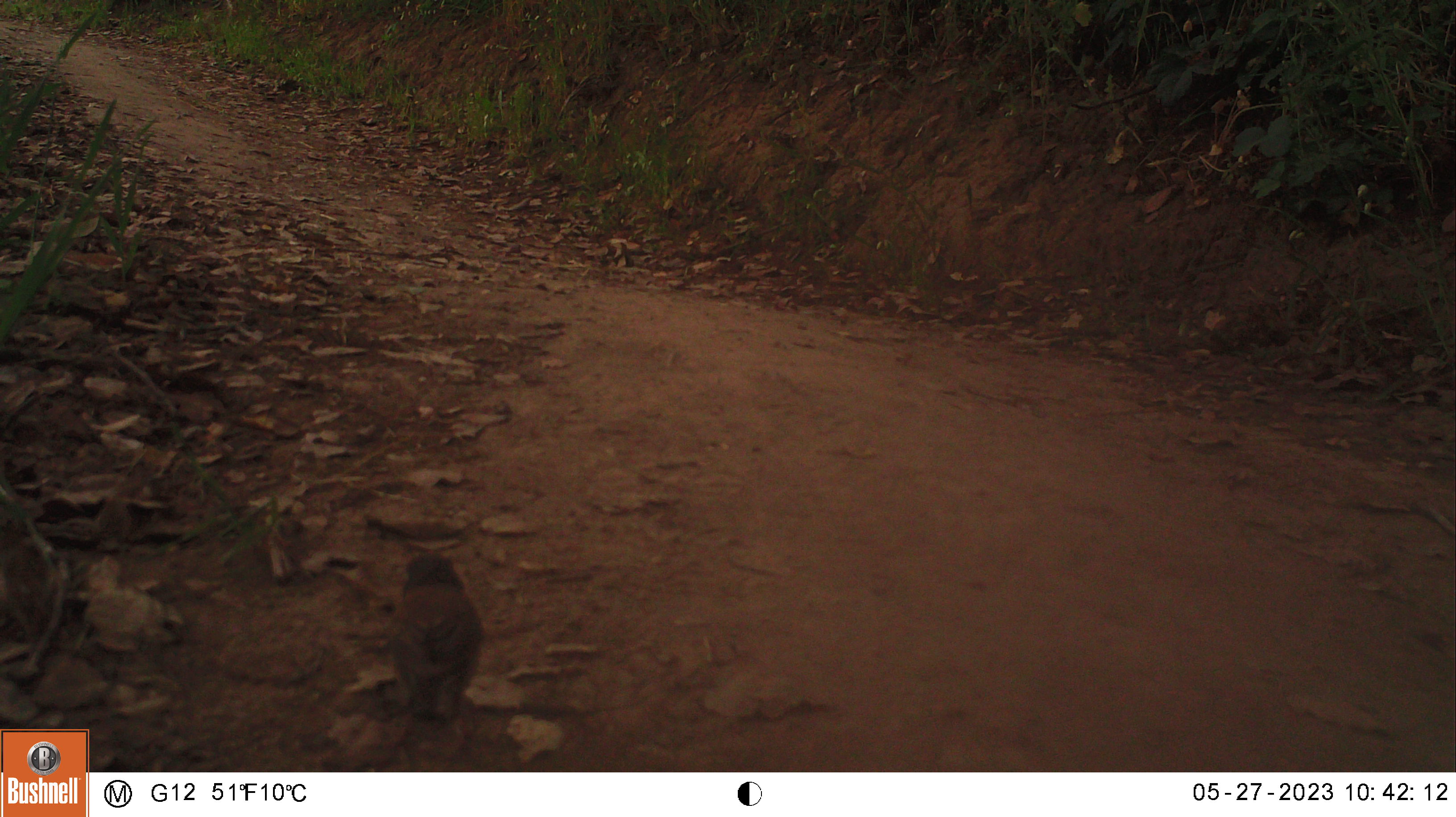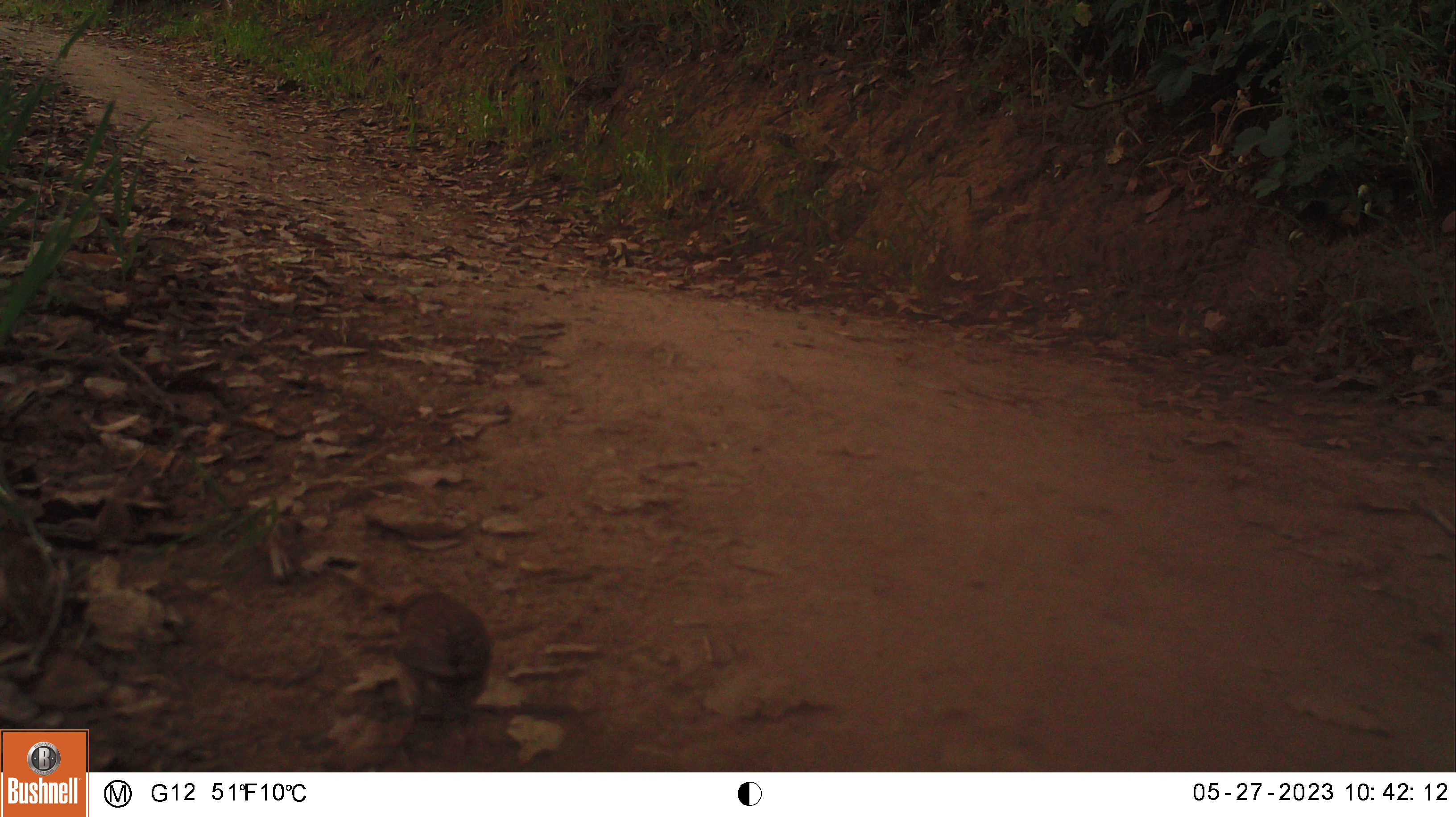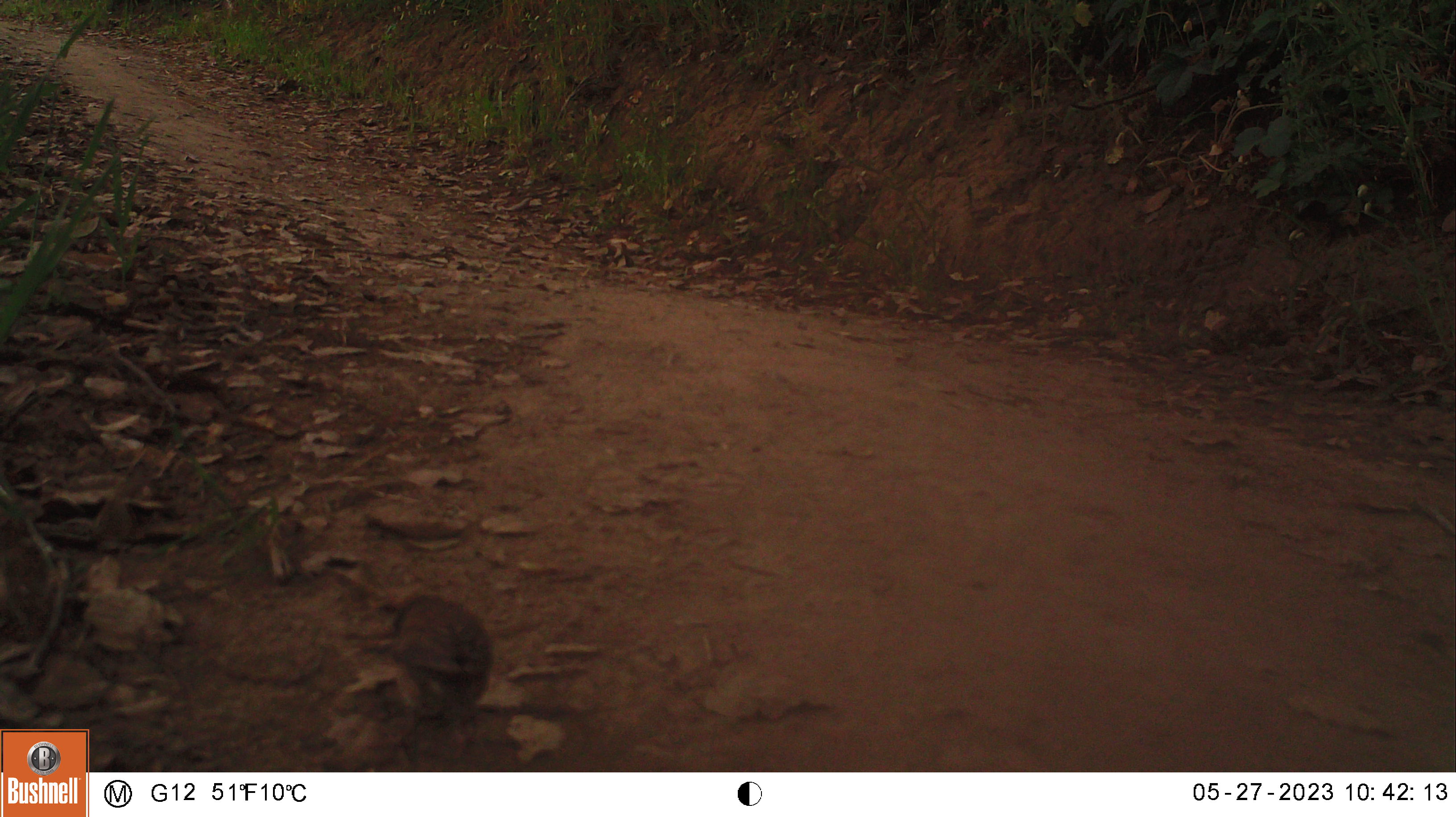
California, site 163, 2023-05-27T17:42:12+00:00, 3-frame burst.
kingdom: Animalia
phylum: Chordata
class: Aves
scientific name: Aves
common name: bird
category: unknown bird